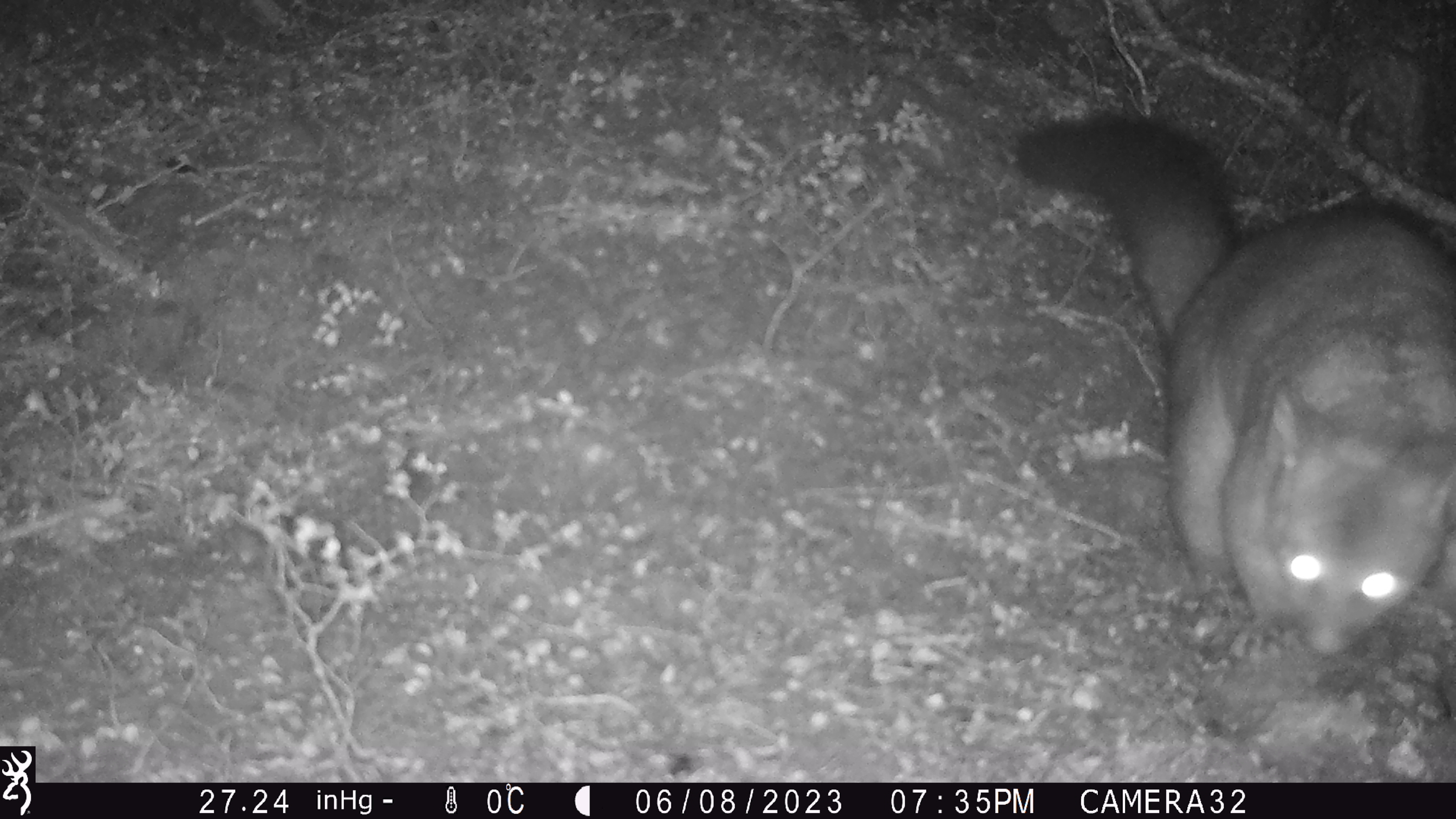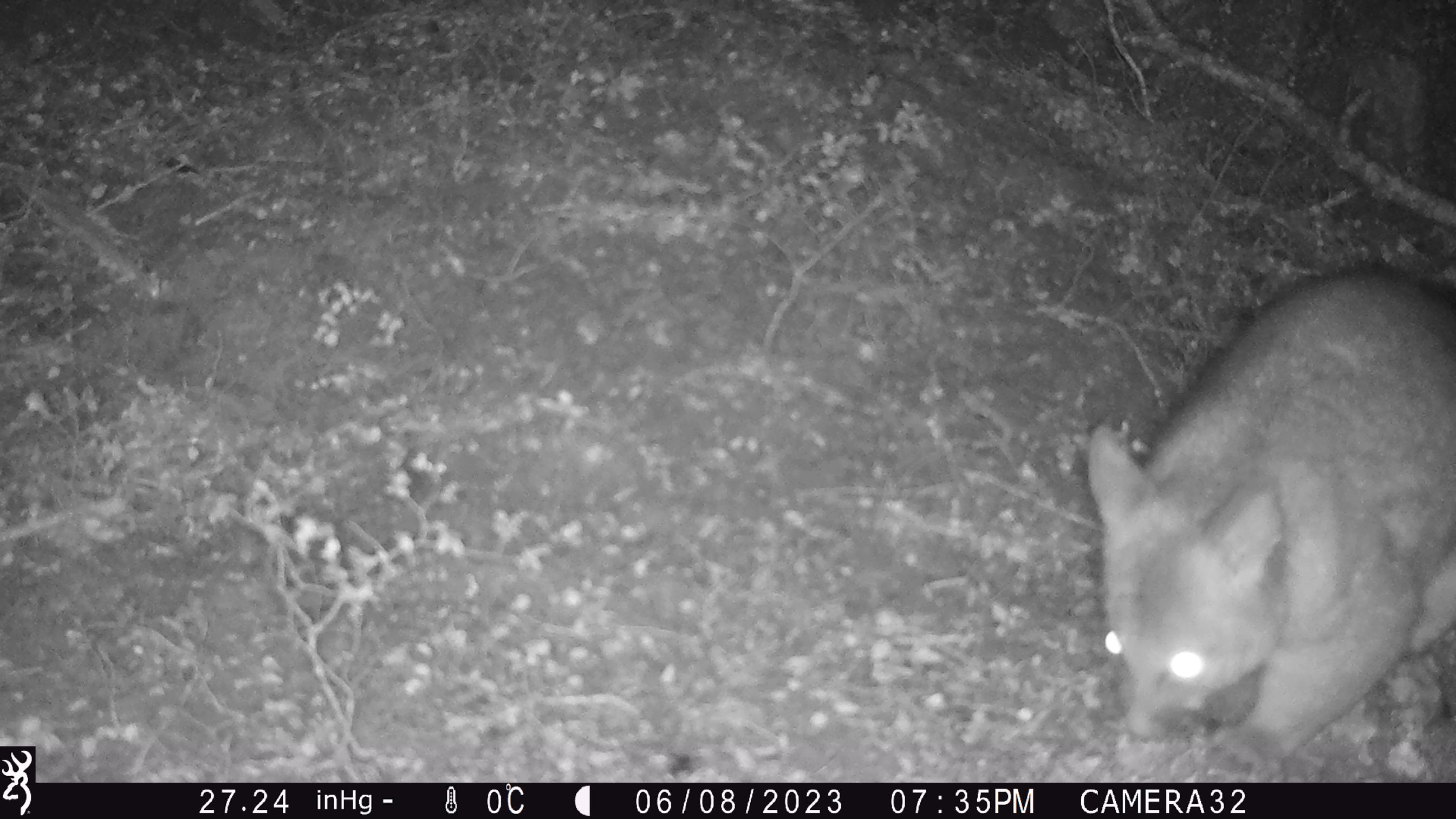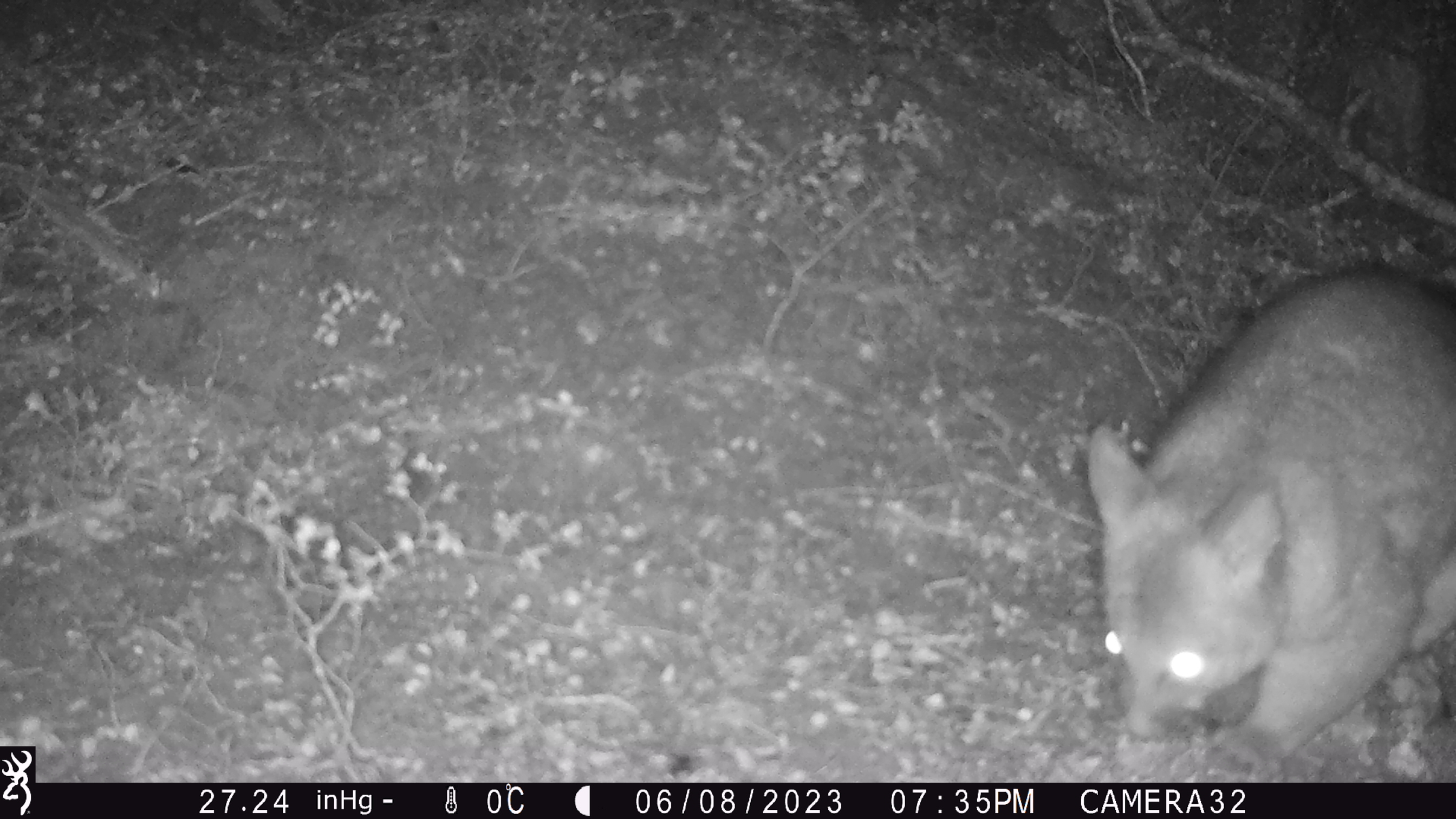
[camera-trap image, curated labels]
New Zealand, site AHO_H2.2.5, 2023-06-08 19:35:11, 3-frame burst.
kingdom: Animalia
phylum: Chordata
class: Mammalia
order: Carnivora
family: Mustelidae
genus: Mustela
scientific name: Mustela erminea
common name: stoat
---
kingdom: Animalia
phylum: Chordata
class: Mammalia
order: Diprotodontia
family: Phalangeridae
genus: Trichosurus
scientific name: Trichosurus vulpecula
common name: common brushtail possum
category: possum